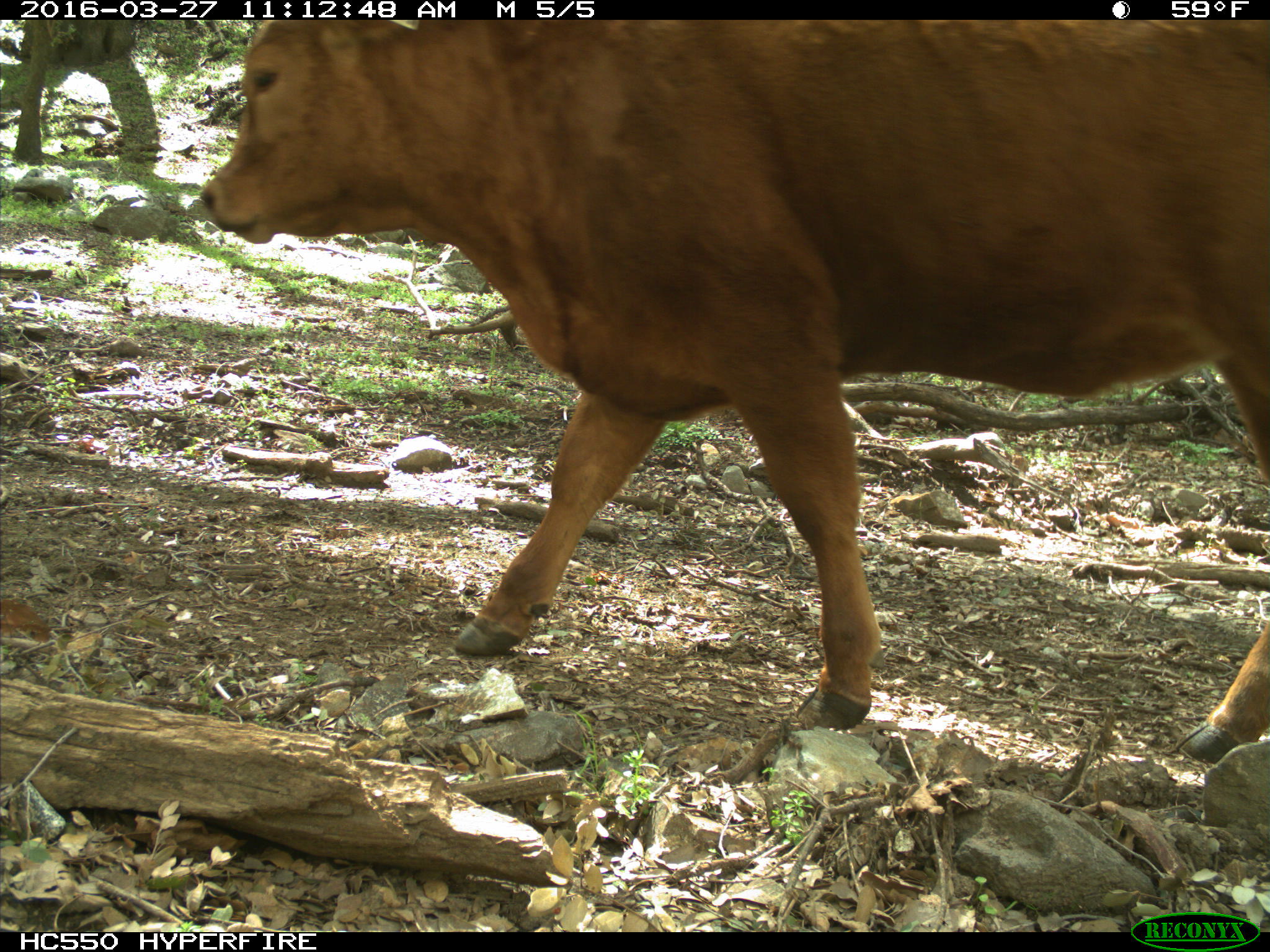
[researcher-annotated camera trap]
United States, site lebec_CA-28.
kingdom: Animalia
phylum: Chordata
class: Mammalia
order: Artiodactyla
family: Bovidae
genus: Bos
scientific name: Bos taurus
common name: domestic cow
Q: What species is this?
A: Bos taurus (domestic cow).